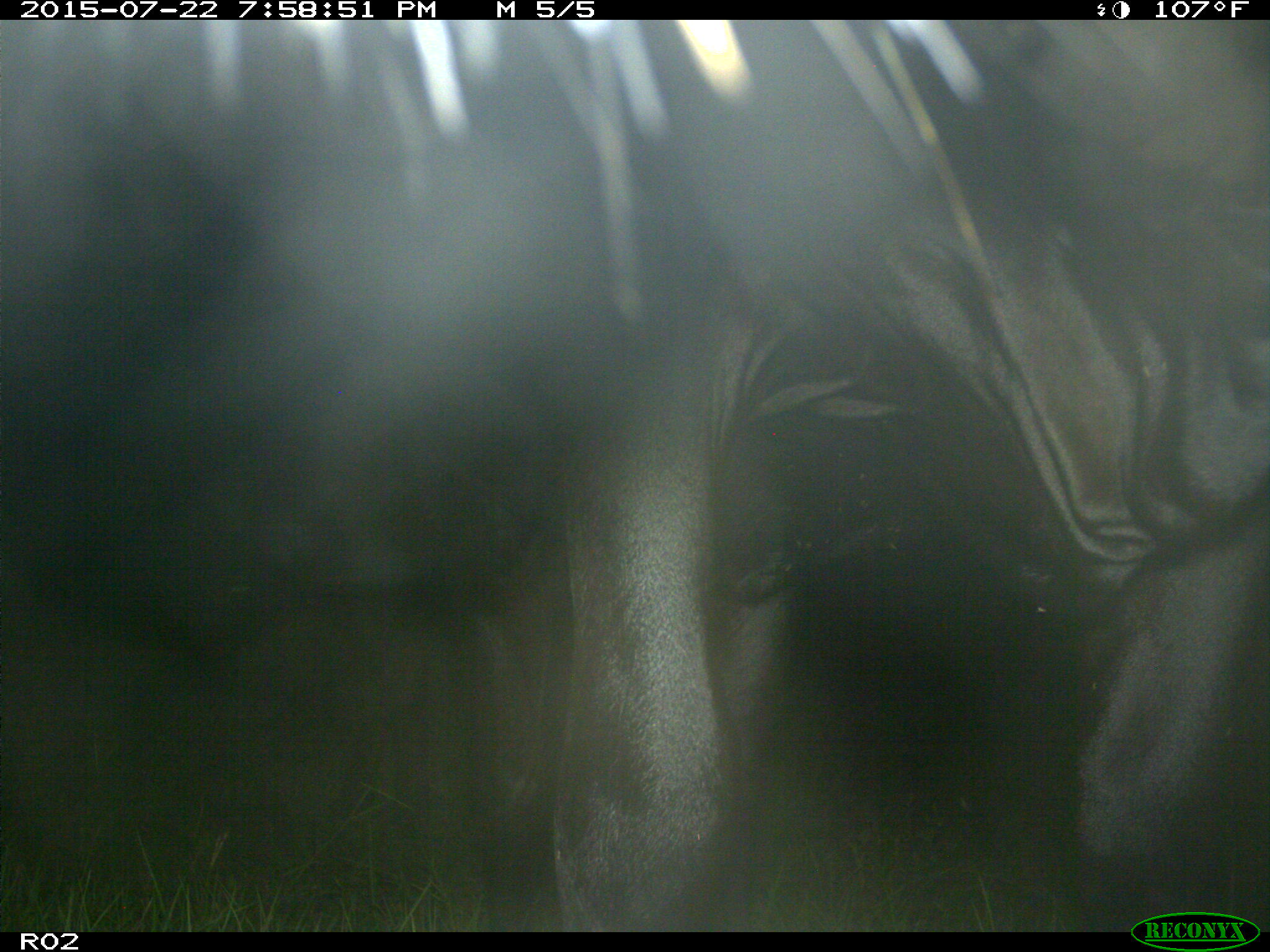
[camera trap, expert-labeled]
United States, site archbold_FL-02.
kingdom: Animalia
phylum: Chordata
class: Mammalia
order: Artiodactyla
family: Bovidae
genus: Bos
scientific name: Bos taurus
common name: domestic cow